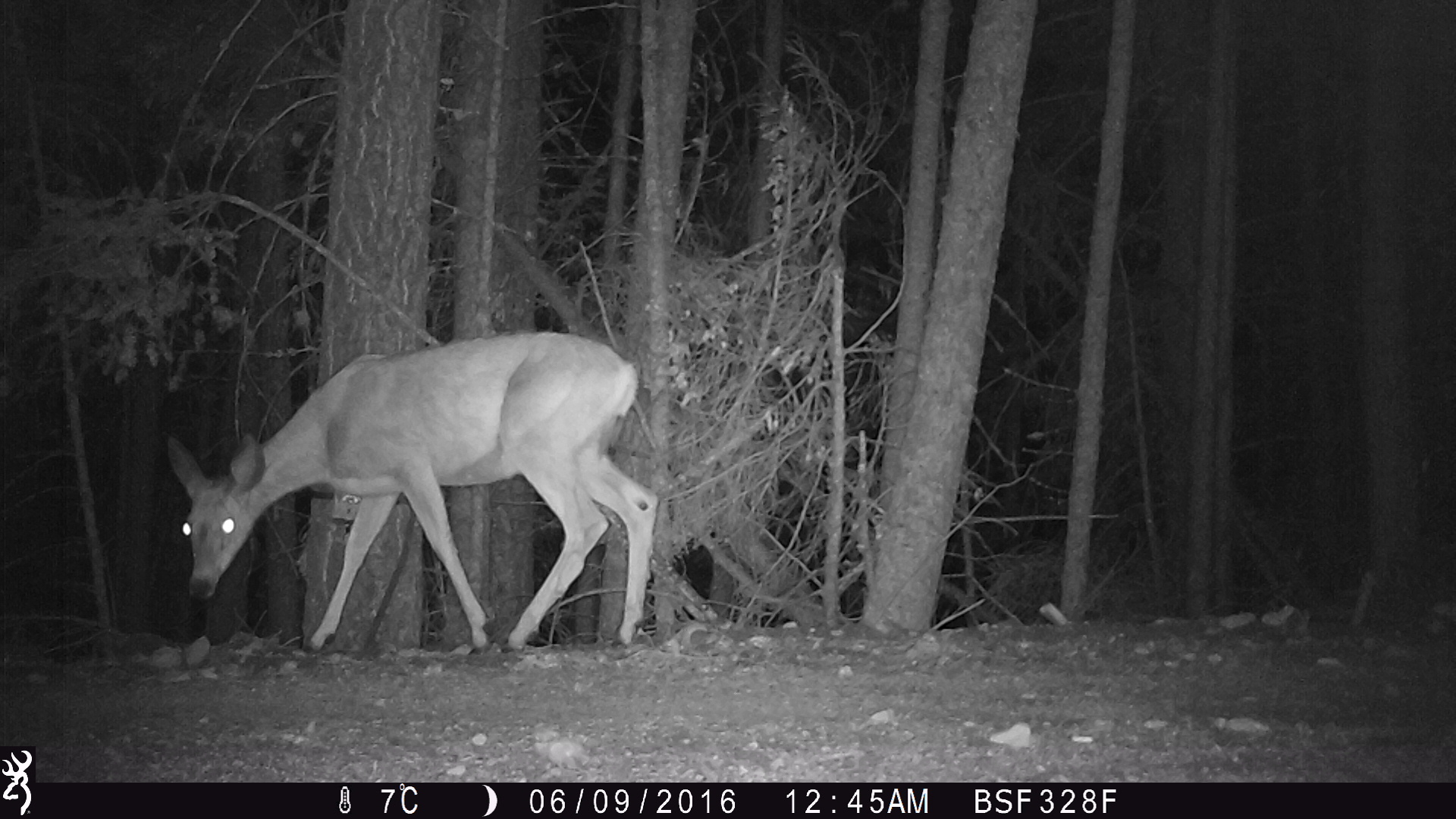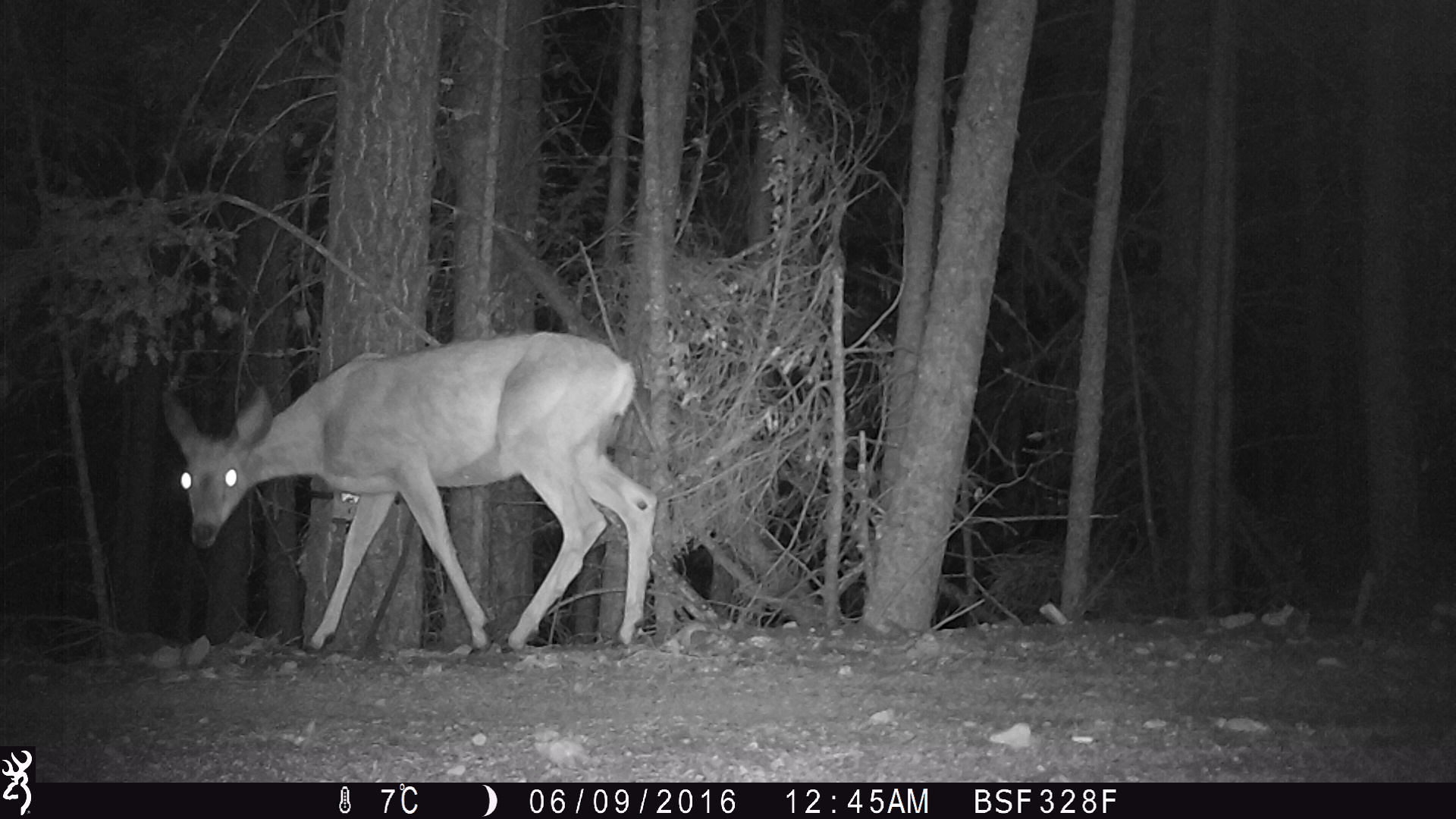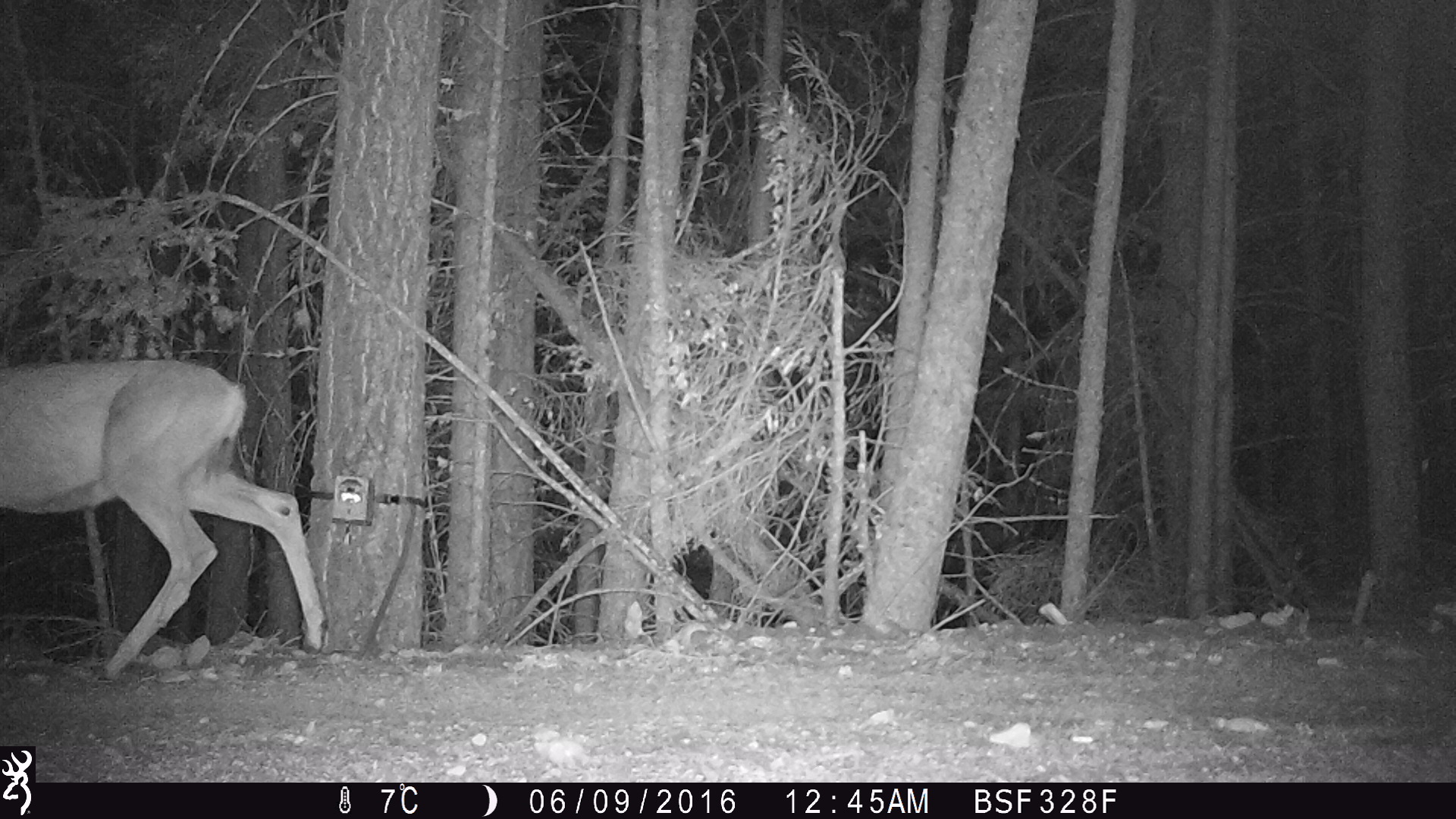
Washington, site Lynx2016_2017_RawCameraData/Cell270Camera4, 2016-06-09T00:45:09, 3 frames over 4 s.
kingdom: Animalia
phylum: Chordata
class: Mammalia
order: Artiodactyla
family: Cervidae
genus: Odocoileus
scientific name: Odocoileus hemionus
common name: mule deer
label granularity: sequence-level